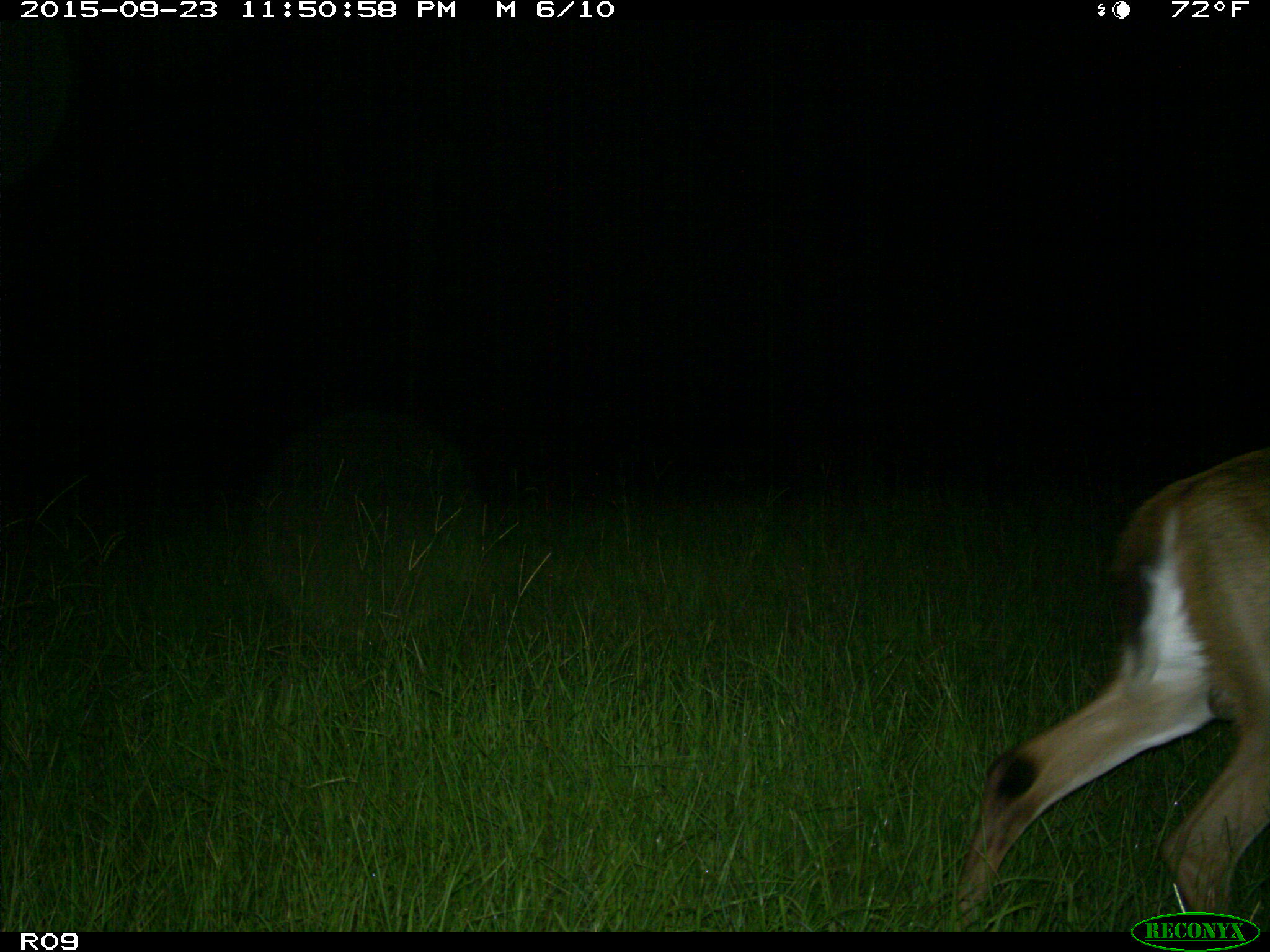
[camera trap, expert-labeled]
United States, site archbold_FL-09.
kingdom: Animalia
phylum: Chordata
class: Mammalia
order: Artiodactyla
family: Cervidae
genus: Odocoileus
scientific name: Odocoileus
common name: deer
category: unidentified deer